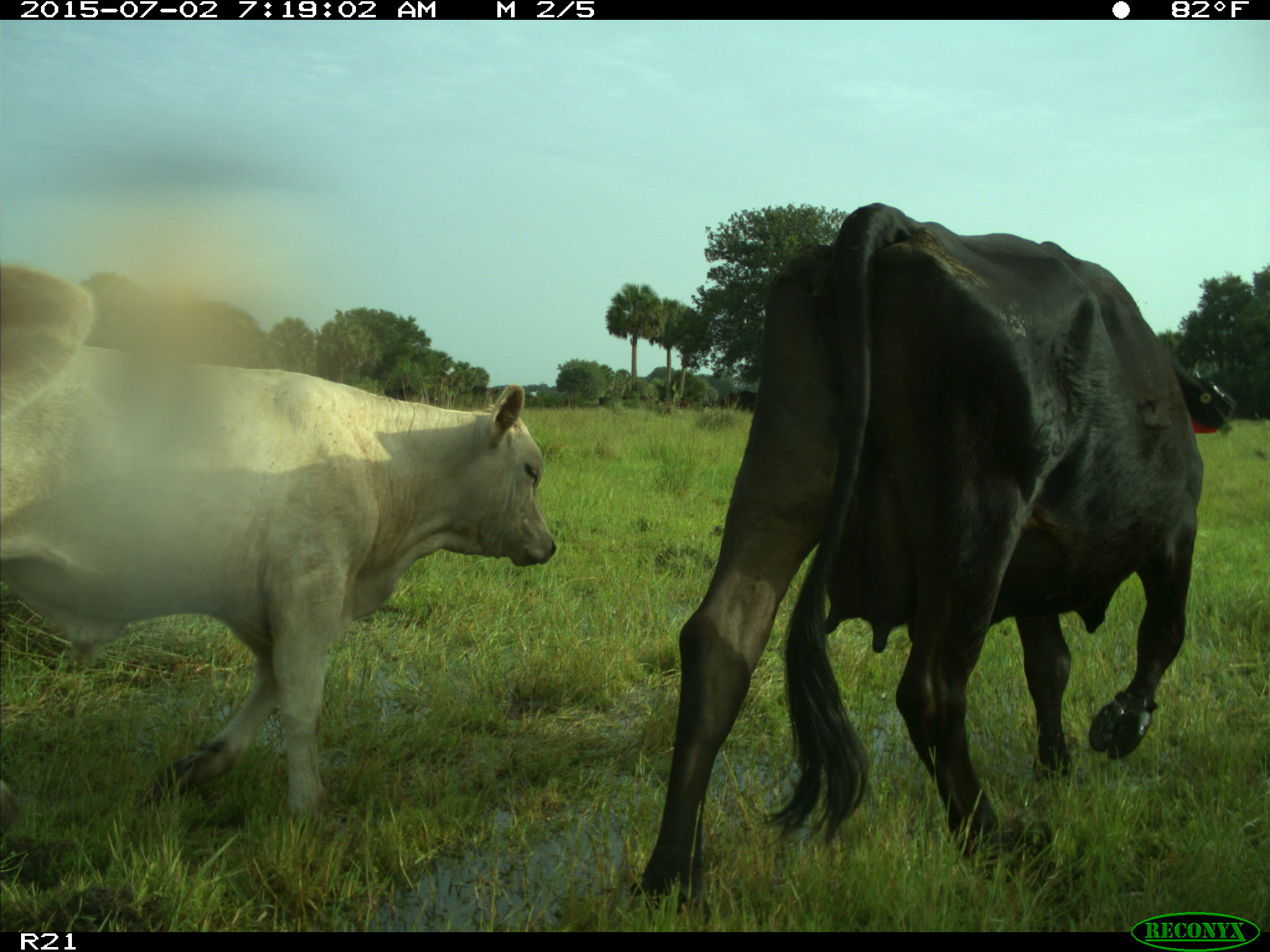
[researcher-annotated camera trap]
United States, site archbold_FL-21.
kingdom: Animalia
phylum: Chordata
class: Mammalia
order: Artiodactyla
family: Bovidae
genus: Bos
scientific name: Bos taurus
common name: domestic cow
Bos taurus (domestic cow).